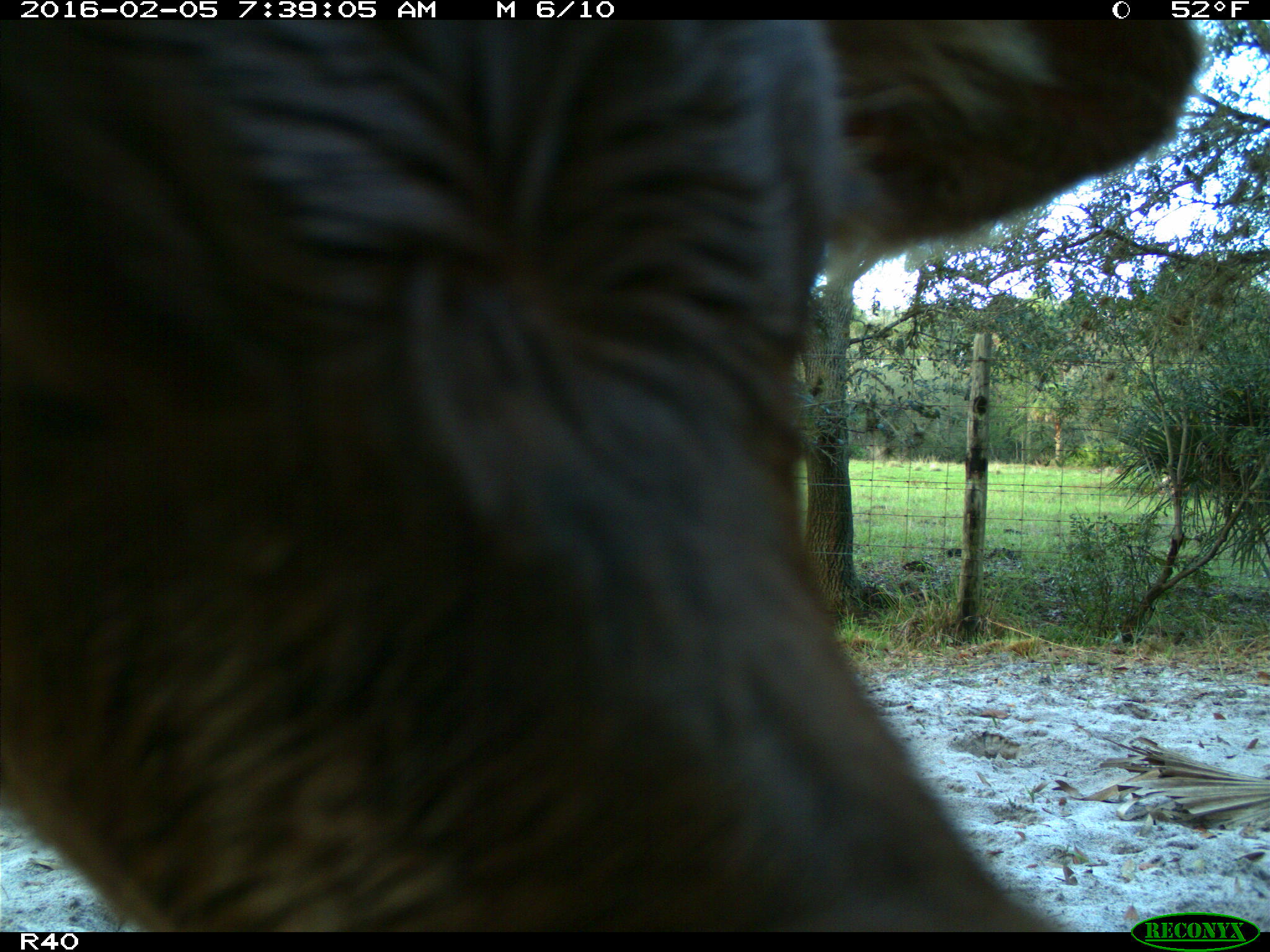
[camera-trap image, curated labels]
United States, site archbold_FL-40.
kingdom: Animalia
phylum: Chordata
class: Mammalia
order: Artiodactyla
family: Bovidae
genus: Bos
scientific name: Bos taurus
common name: domestic cow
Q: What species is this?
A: Bos taurus (domestic cow).